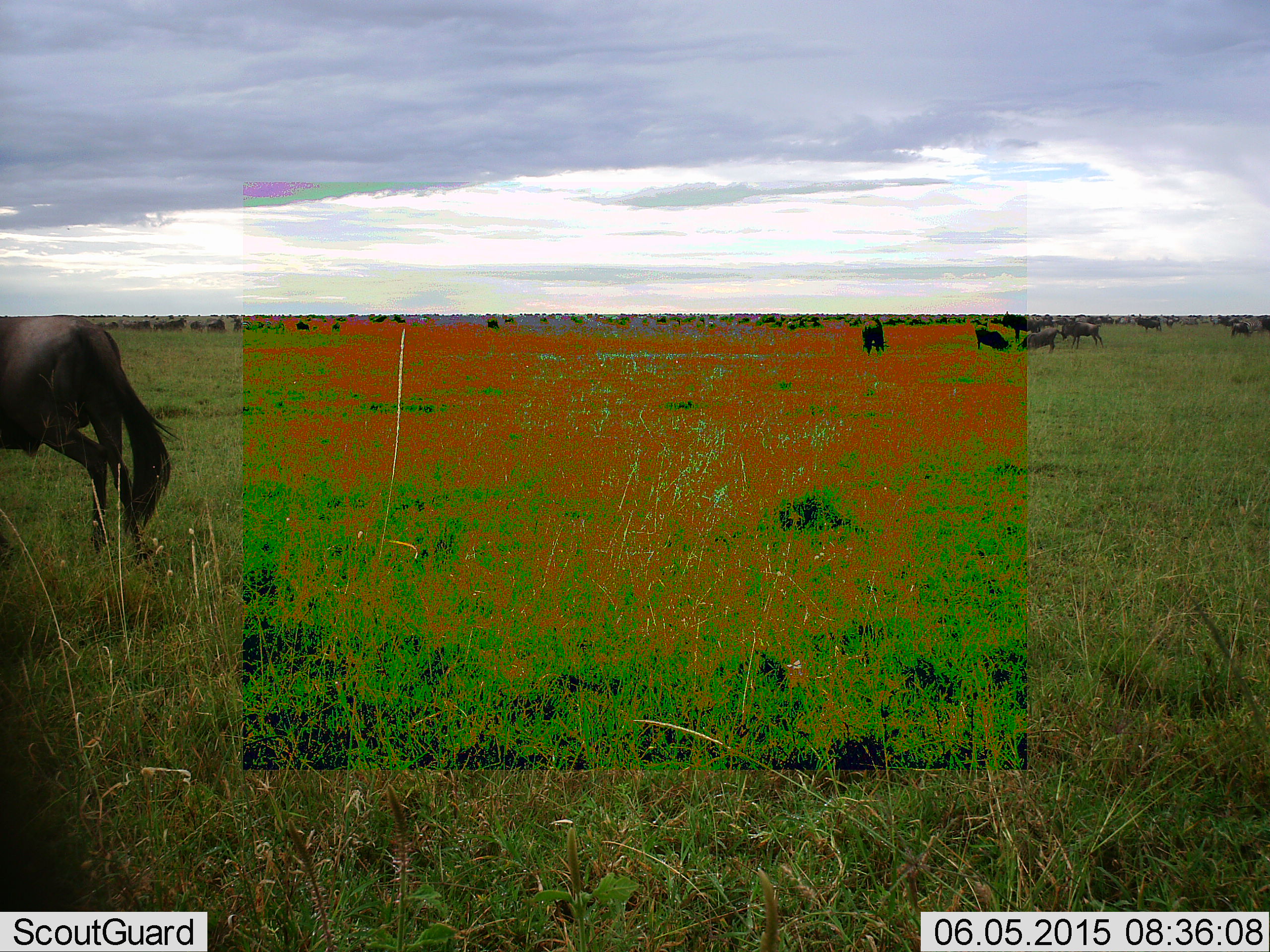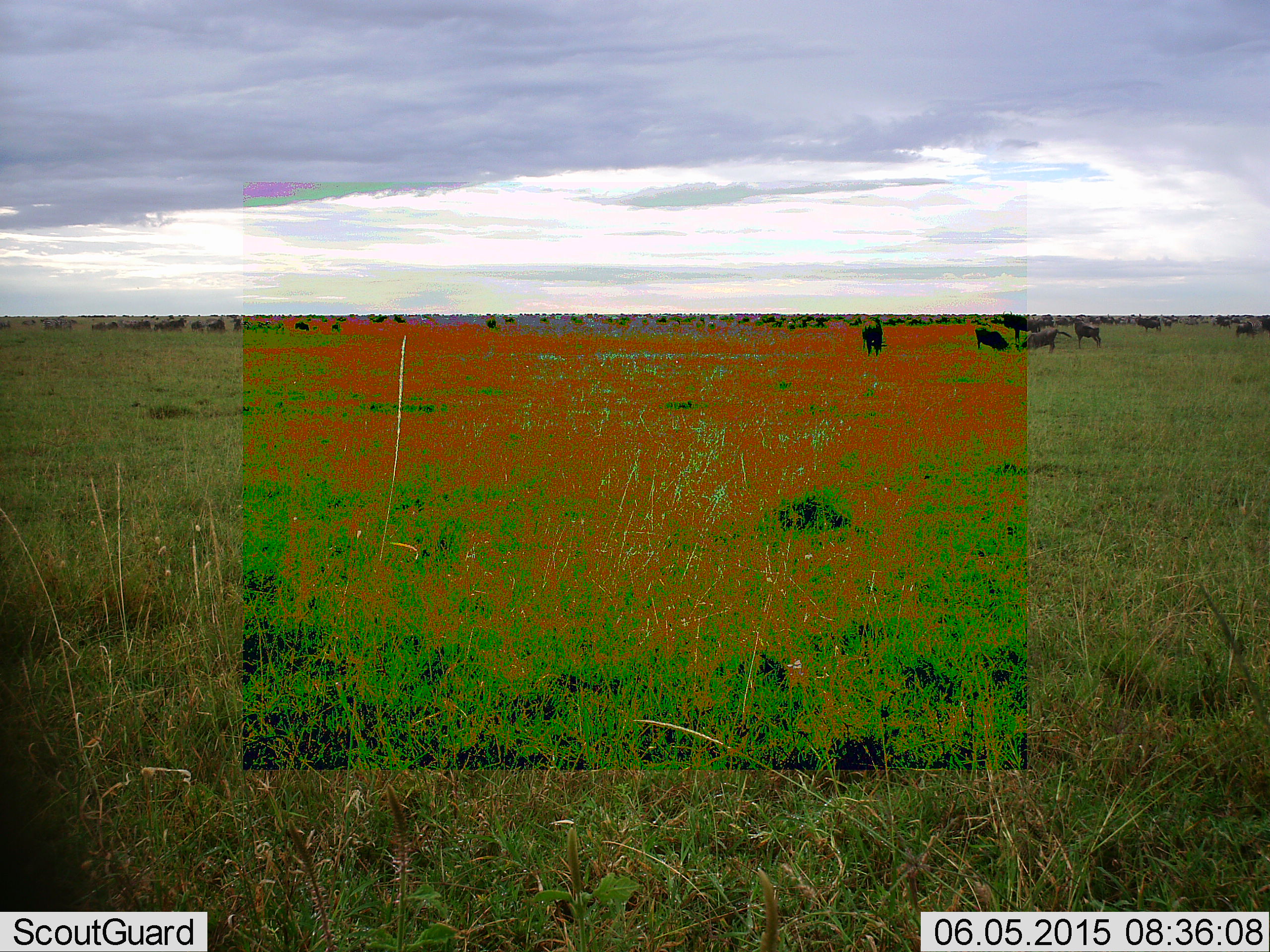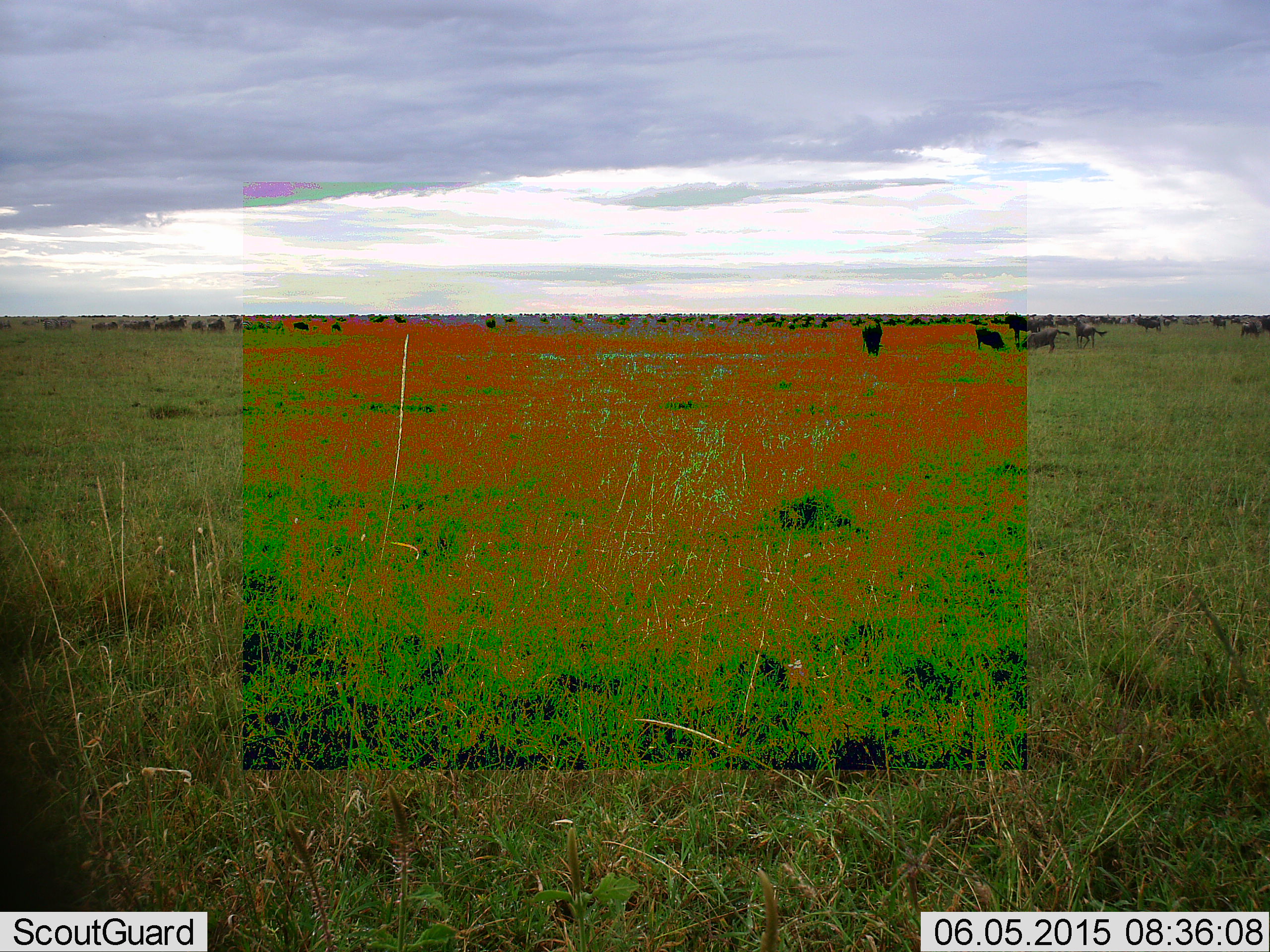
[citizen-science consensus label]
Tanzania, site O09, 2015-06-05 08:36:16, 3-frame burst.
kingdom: Animalia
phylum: Chordata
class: Mammalia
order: Artiodactyla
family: Bovidae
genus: Connochaetes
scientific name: Connochaetes taurinus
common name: blue wildebeest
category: wildebeest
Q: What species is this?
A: Wildebeest (blue wildebeest) (Connochaetes taurinus).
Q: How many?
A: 11-50.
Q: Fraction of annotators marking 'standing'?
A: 60%.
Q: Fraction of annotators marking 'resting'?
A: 0%.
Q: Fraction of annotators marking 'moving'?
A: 70%.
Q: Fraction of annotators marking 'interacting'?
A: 0%.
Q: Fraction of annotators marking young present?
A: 0%.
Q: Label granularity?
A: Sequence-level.